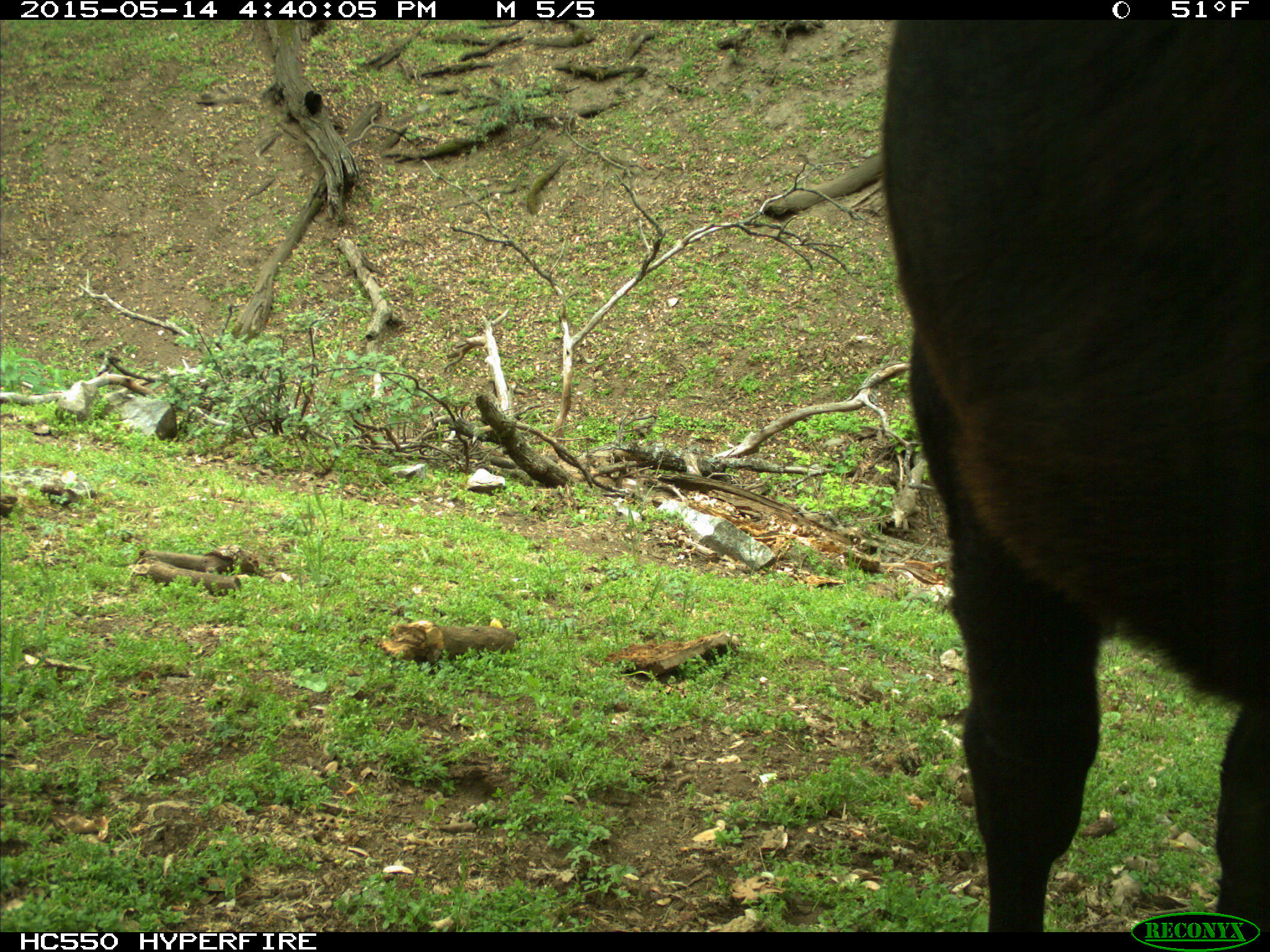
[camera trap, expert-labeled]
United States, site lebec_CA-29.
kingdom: Animalia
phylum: Chordata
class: Mammalia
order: Artiodactyla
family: Bovidae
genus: Bos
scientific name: Bos taurus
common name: domestic cow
Bos taurus (domestic cow).